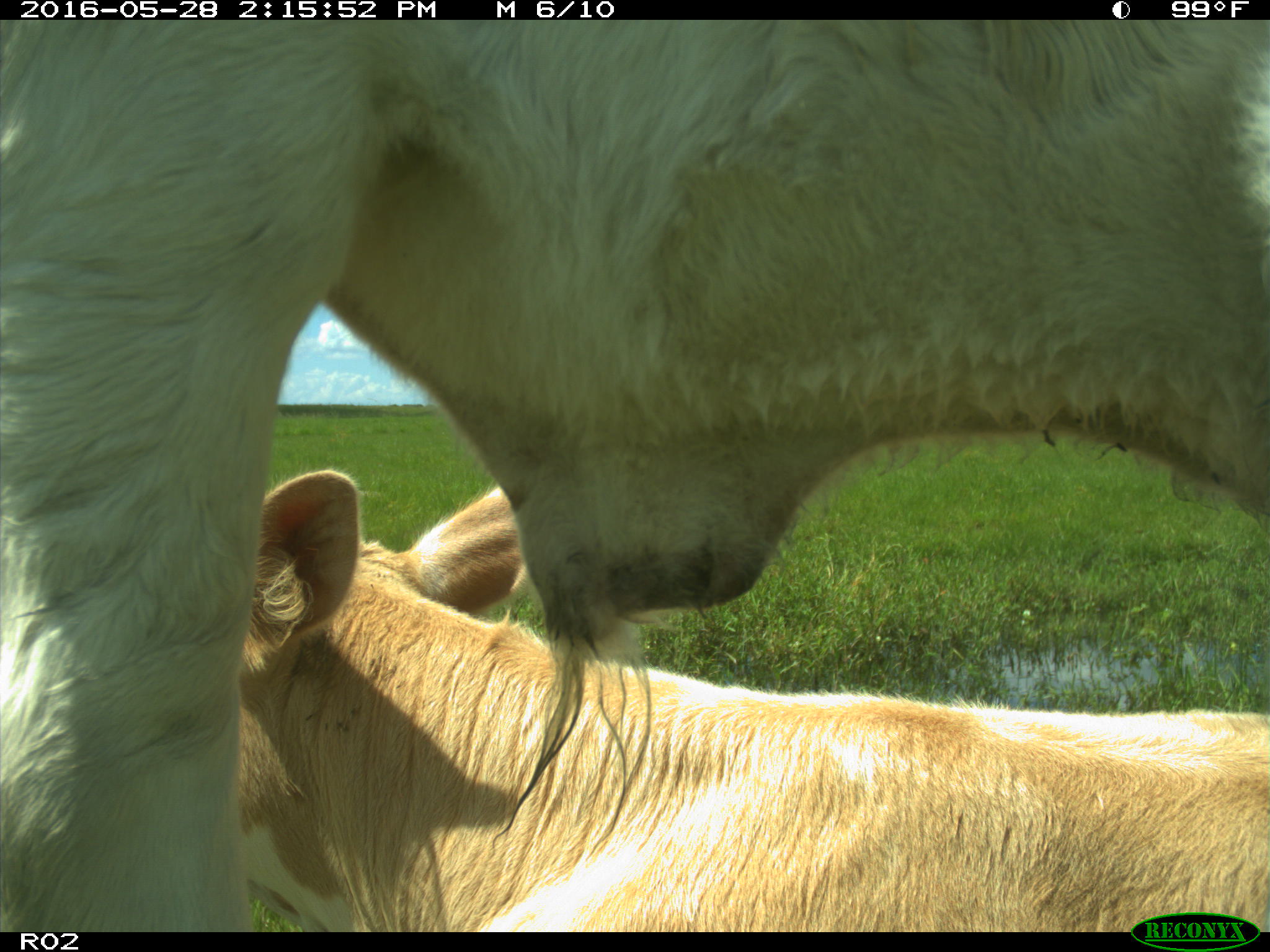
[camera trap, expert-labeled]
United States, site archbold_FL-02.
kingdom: Animalia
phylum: Chordata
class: Mammalia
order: Artiodactyla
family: Bovidae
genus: Bos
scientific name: Bos taurus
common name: domestic cow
Bos taurus (domestic cow).